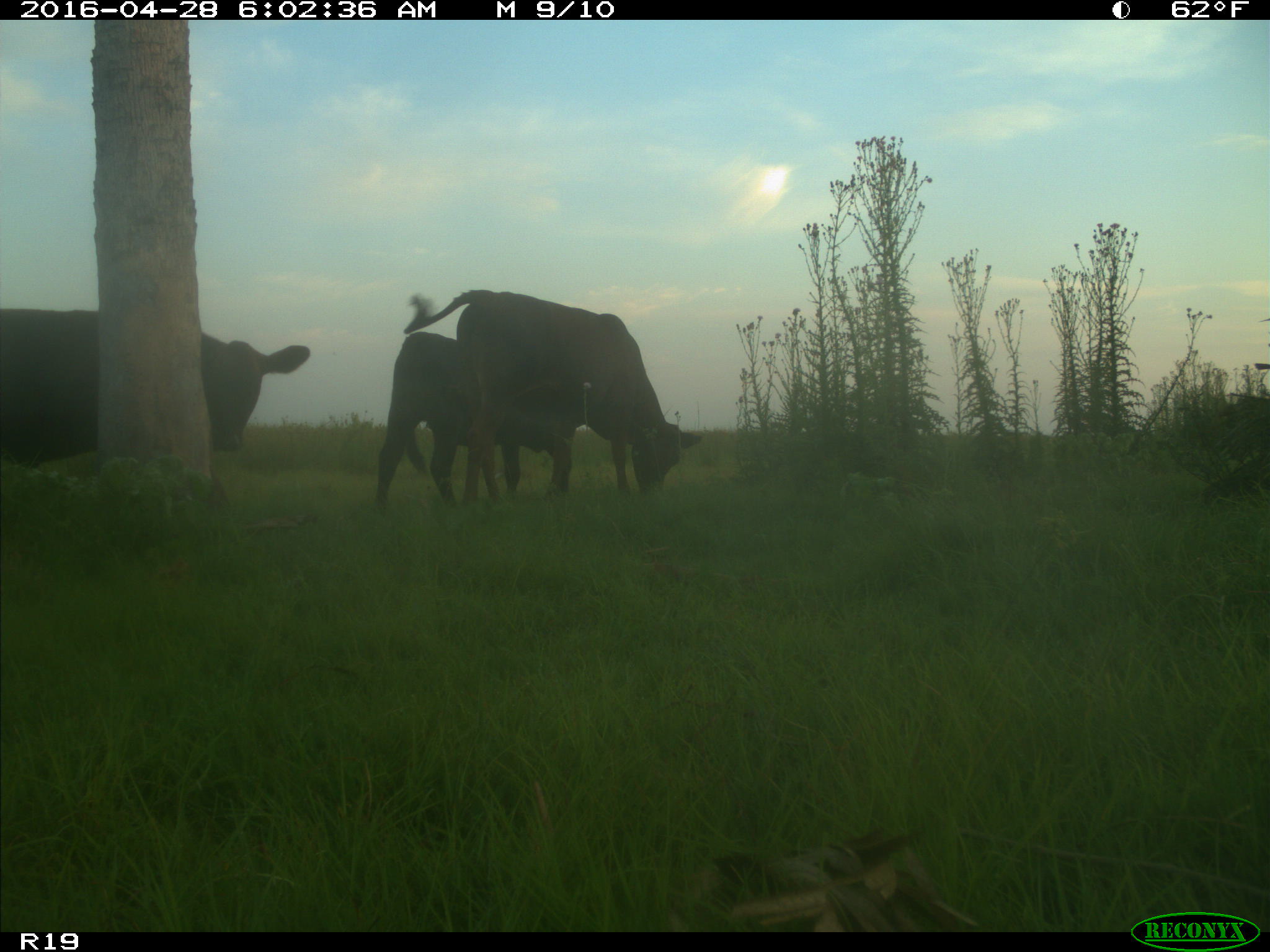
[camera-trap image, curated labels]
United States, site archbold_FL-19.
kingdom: Animalia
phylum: Chordata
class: Mammalia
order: Artiodactyla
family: Bovidae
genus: Bos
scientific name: Bos taurus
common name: domestic cow